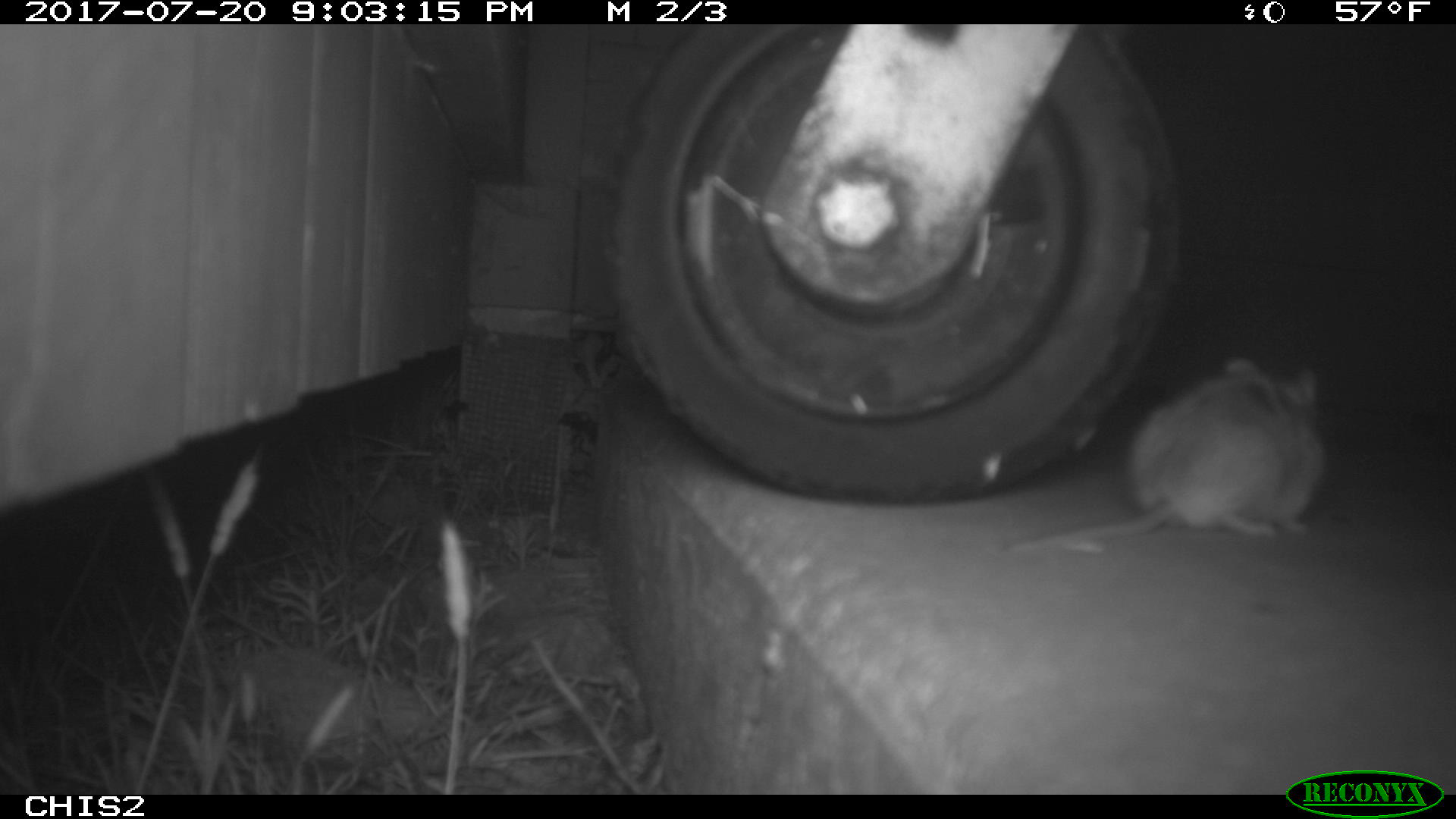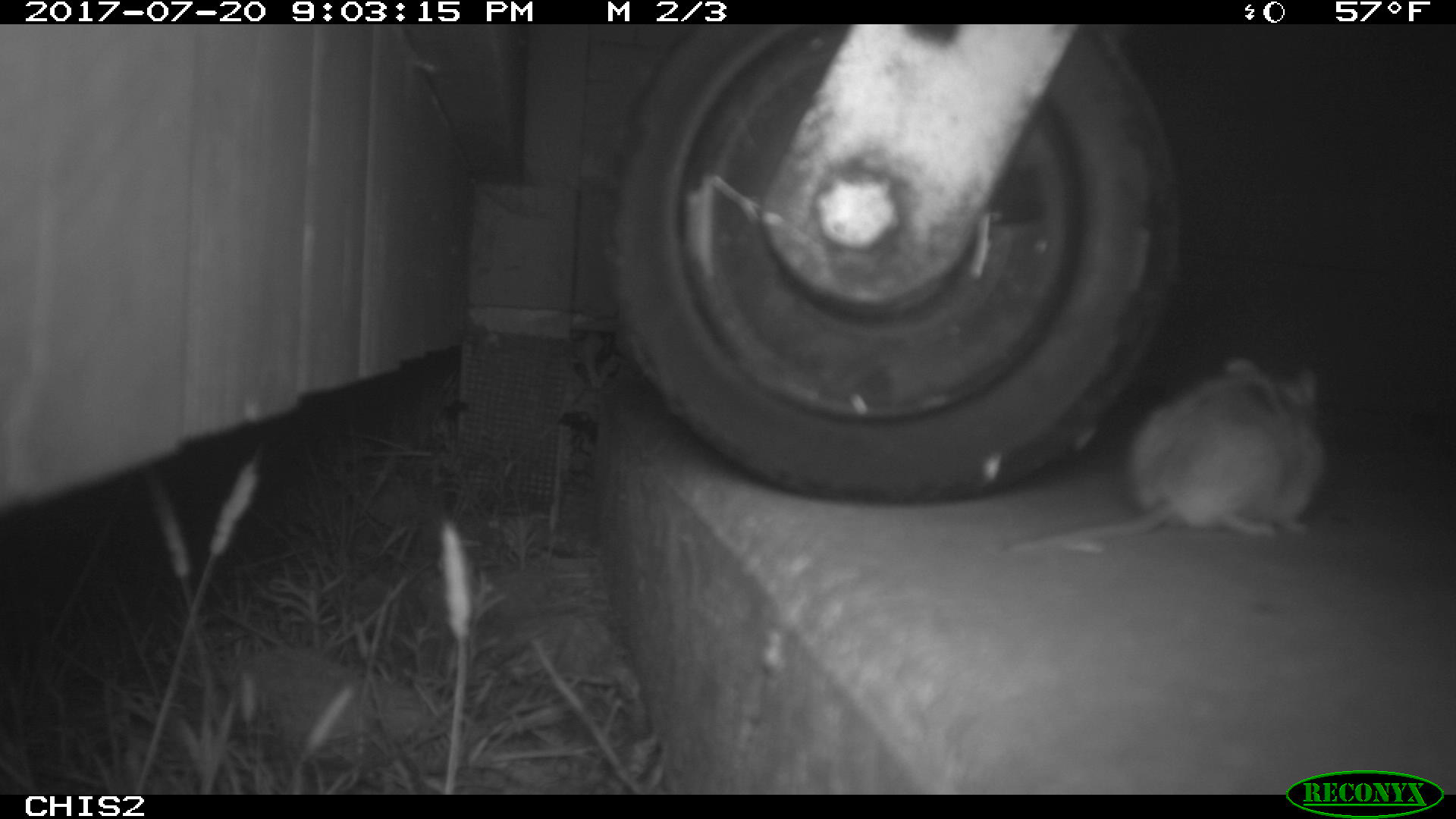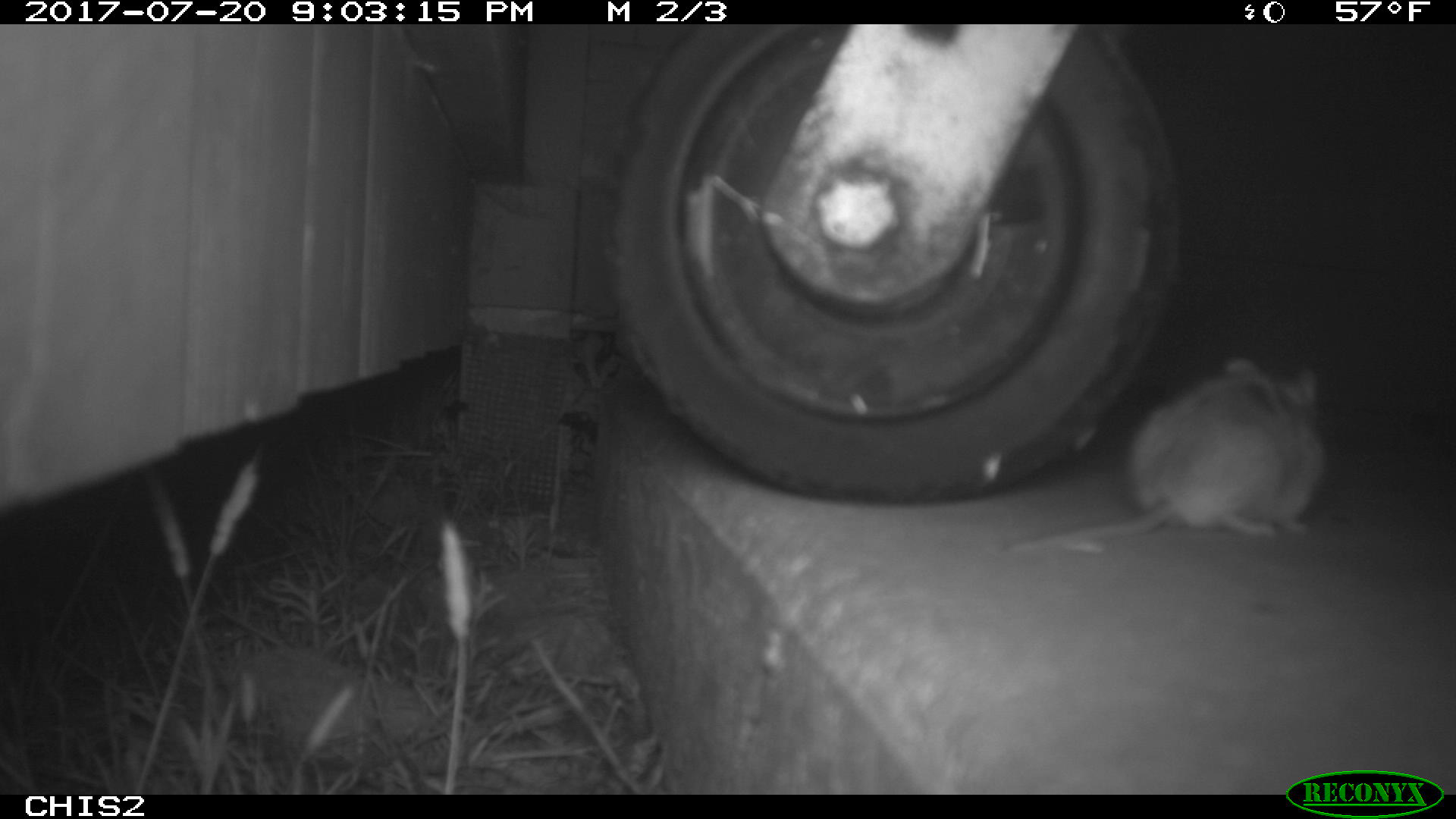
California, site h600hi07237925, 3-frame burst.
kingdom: Animalia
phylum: Chordata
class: Mammalia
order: Rodentia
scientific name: Rodentia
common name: rodent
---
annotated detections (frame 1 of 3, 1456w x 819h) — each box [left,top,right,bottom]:
rodent: [1011,355,1327,550]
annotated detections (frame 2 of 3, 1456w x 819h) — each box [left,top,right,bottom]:
rodent: [998,355,1326,550]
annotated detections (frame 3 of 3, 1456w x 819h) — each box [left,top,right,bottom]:
rodent: [1012,355,1326,553]